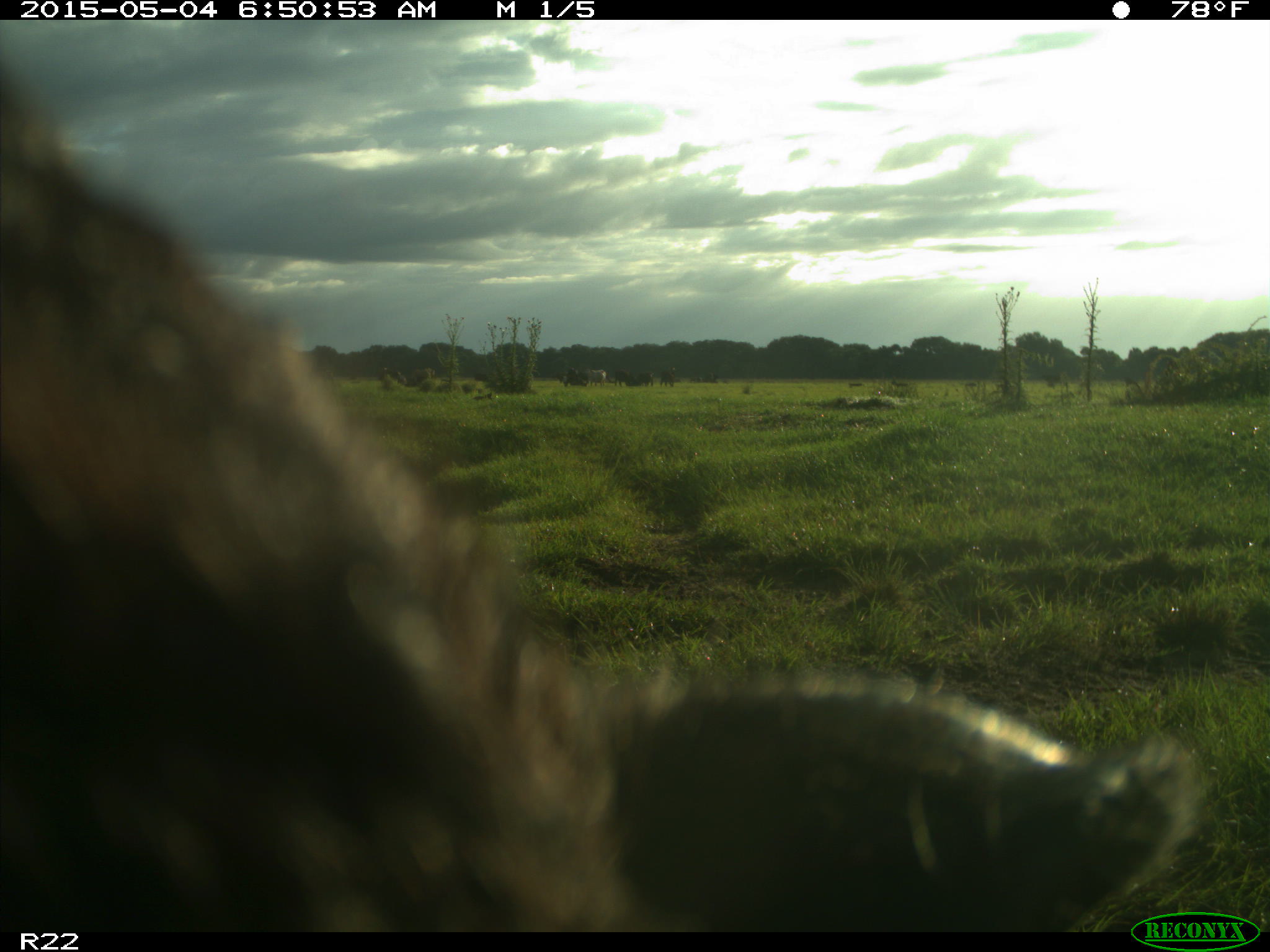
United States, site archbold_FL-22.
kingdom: Animalia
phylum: Chordata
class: Mammalia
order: Artiodactyla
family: Bovidae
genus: Bos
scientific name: Bos taurus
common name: domestic cow